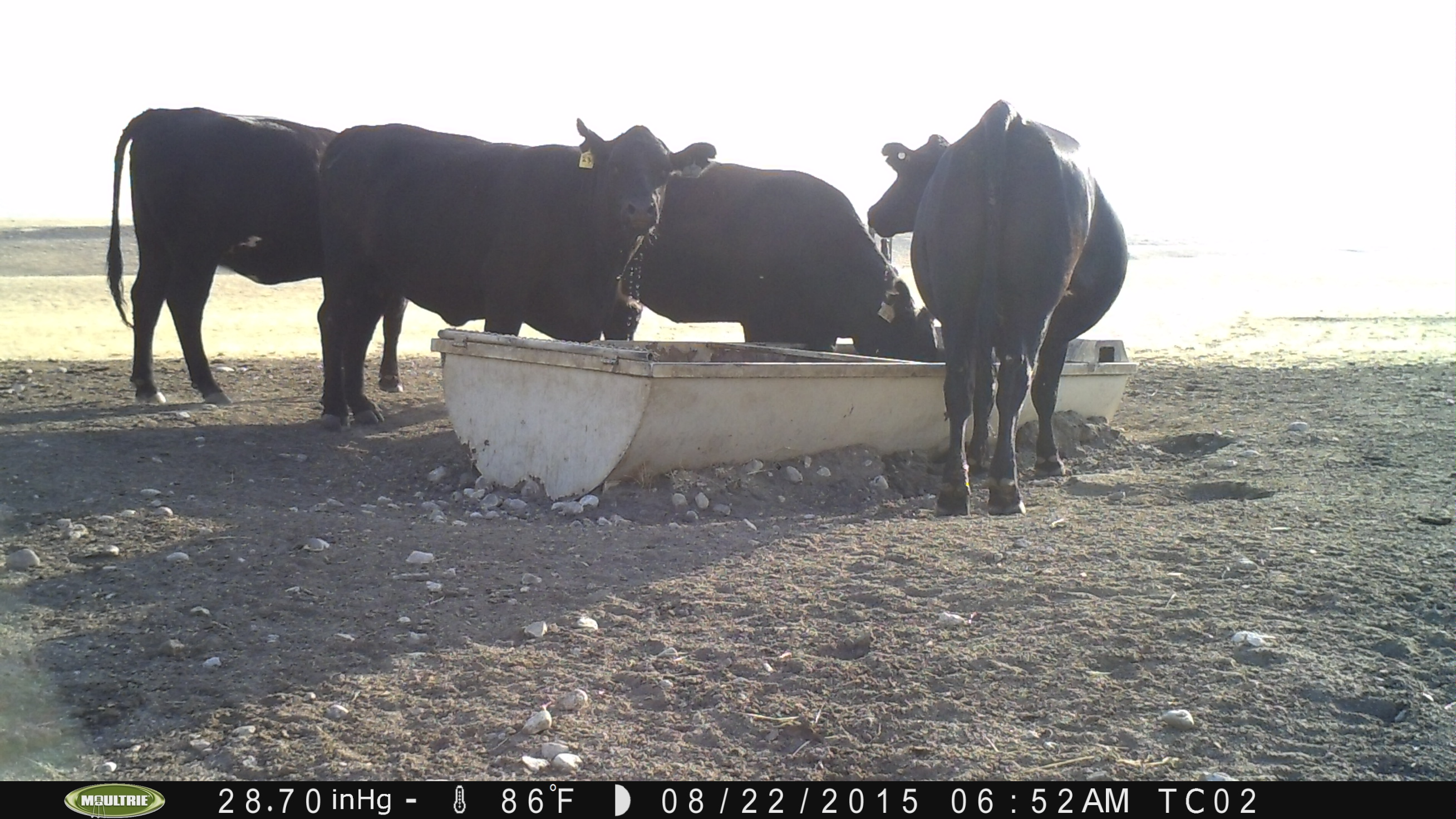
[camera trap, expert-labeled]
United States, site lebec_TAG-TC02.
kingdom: Animalia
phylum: Chordata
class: Mammalia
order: Artiodactyla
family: Bovidae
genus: Bos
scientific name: Bos taurus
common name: domestic cow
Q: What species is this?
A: Bos taurus (domestic cow).